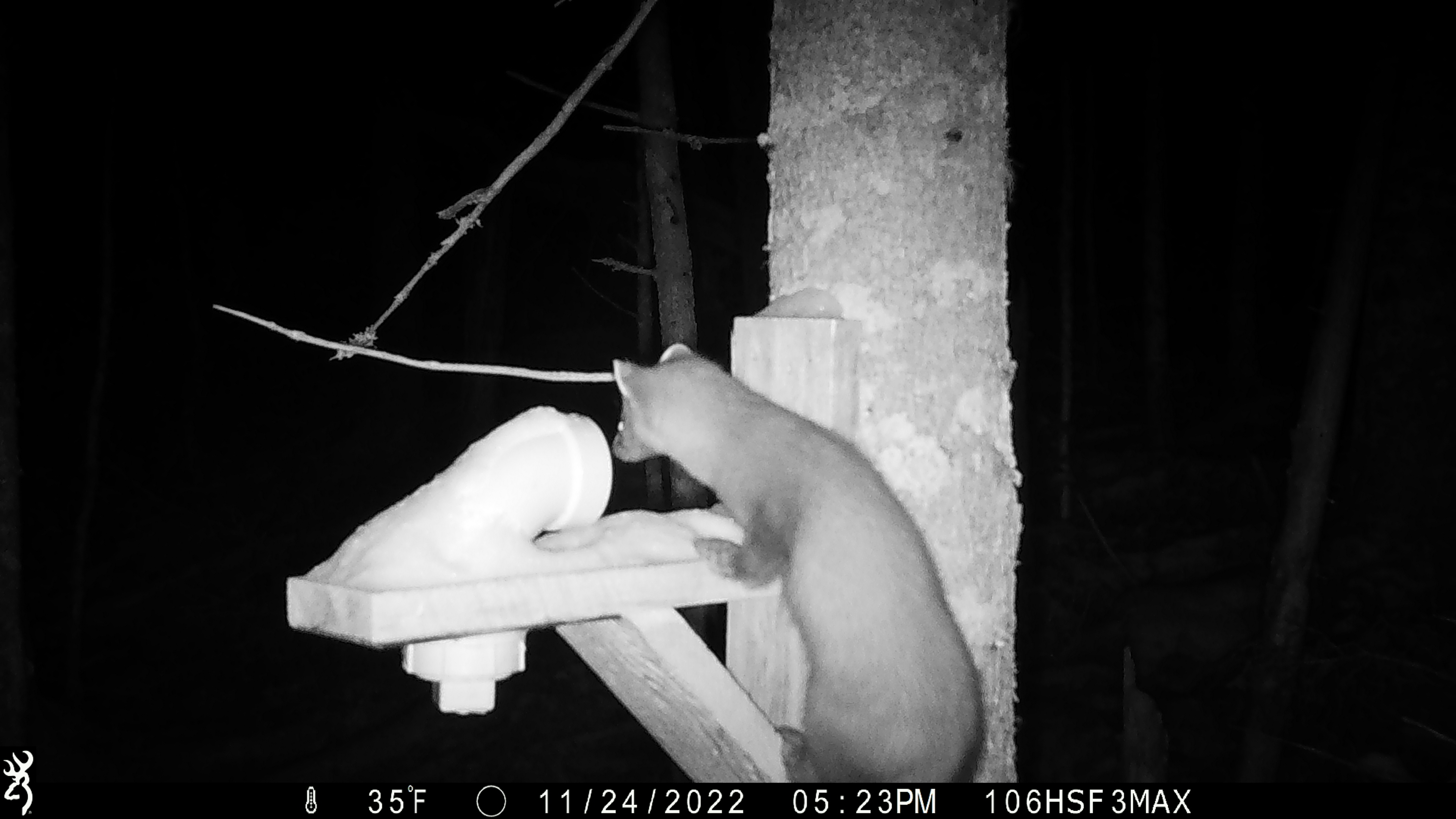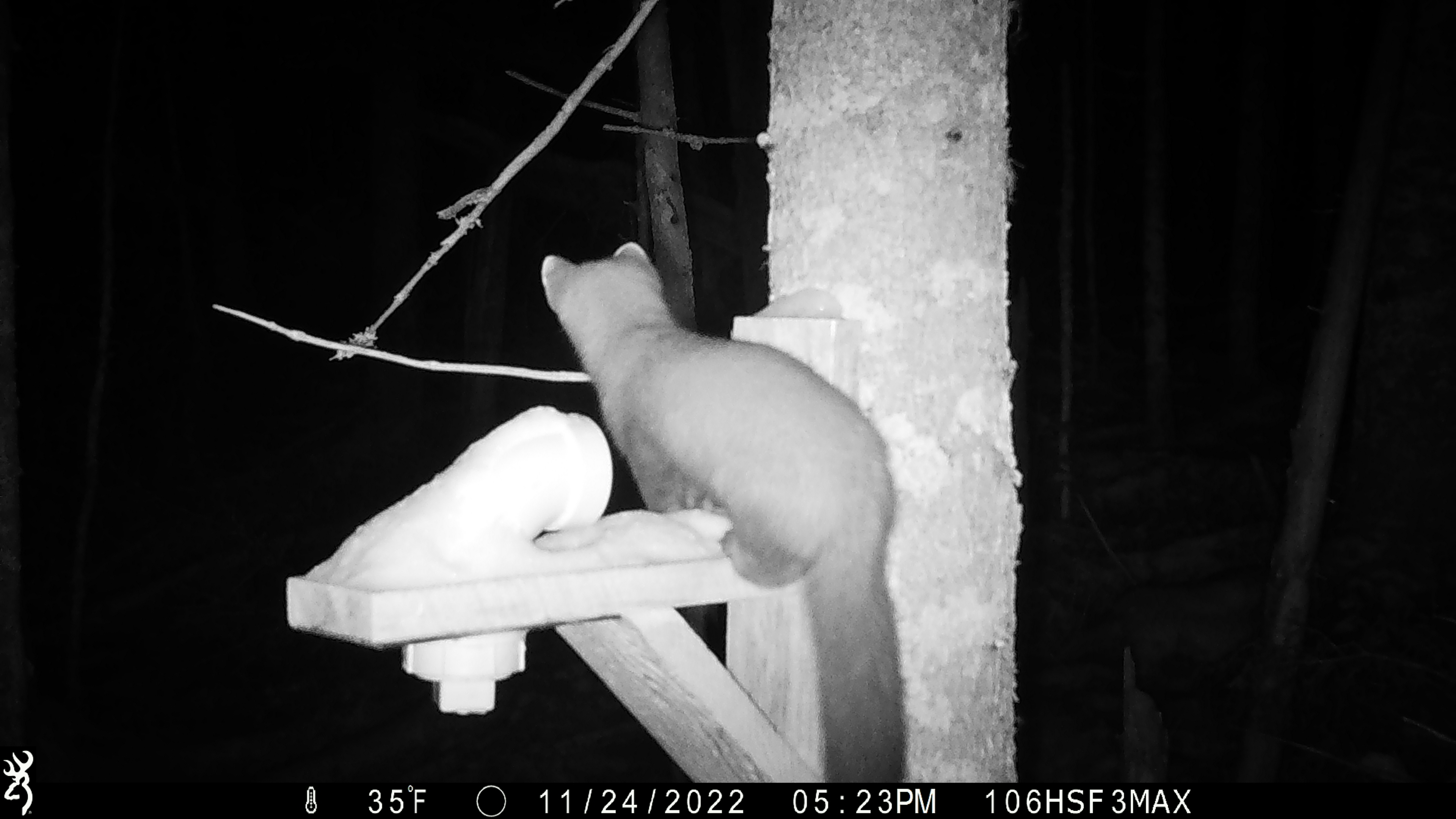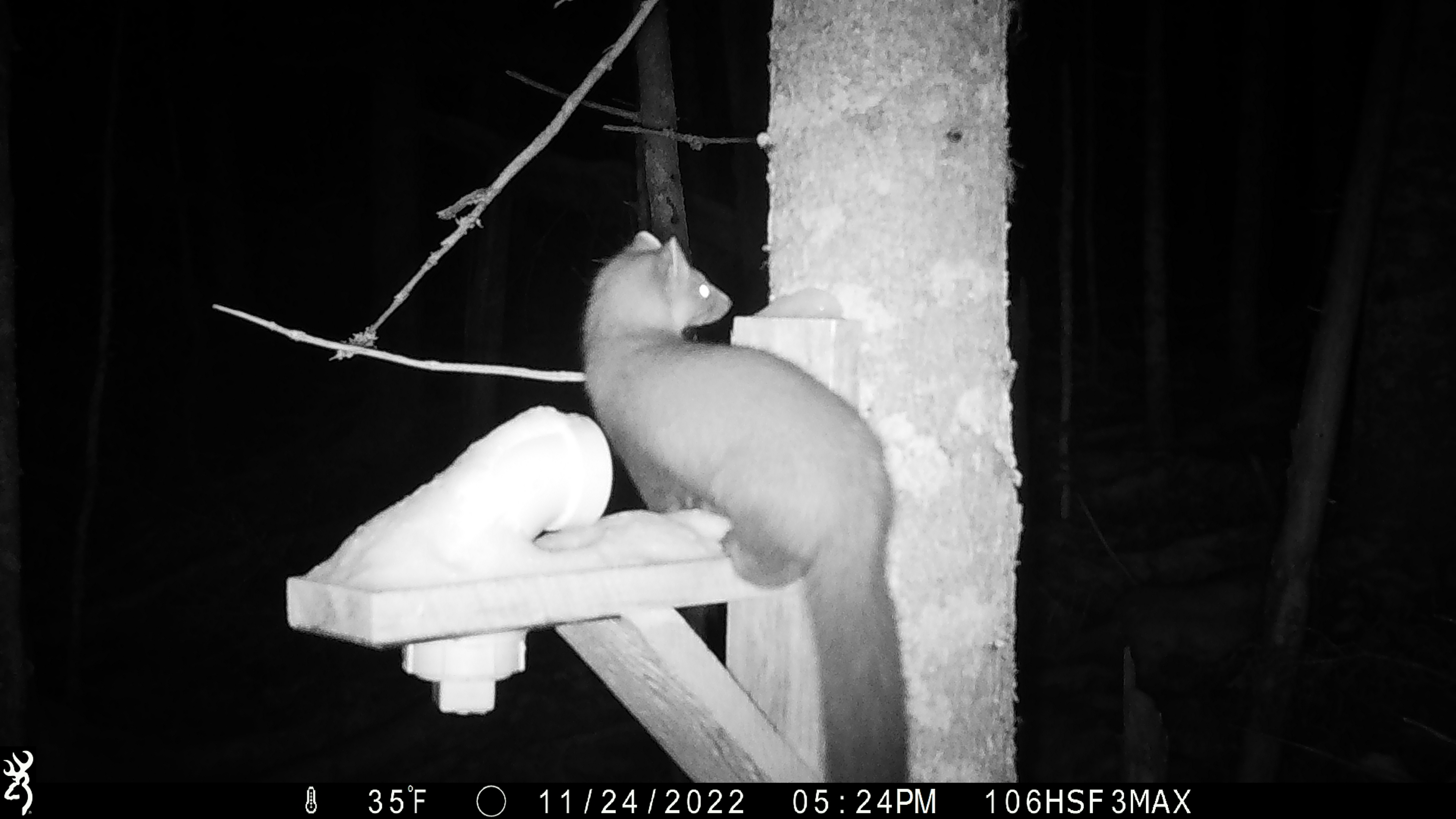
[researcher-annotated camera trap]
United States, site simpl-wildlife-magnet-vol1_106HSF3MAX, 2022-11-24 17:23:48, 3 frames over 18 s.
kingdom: Animalia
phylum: Chordata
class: Mammalia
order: Carnivora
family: Mustelidae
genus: Martes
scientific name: Martes americana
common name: american marten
American marten (Martes americana).